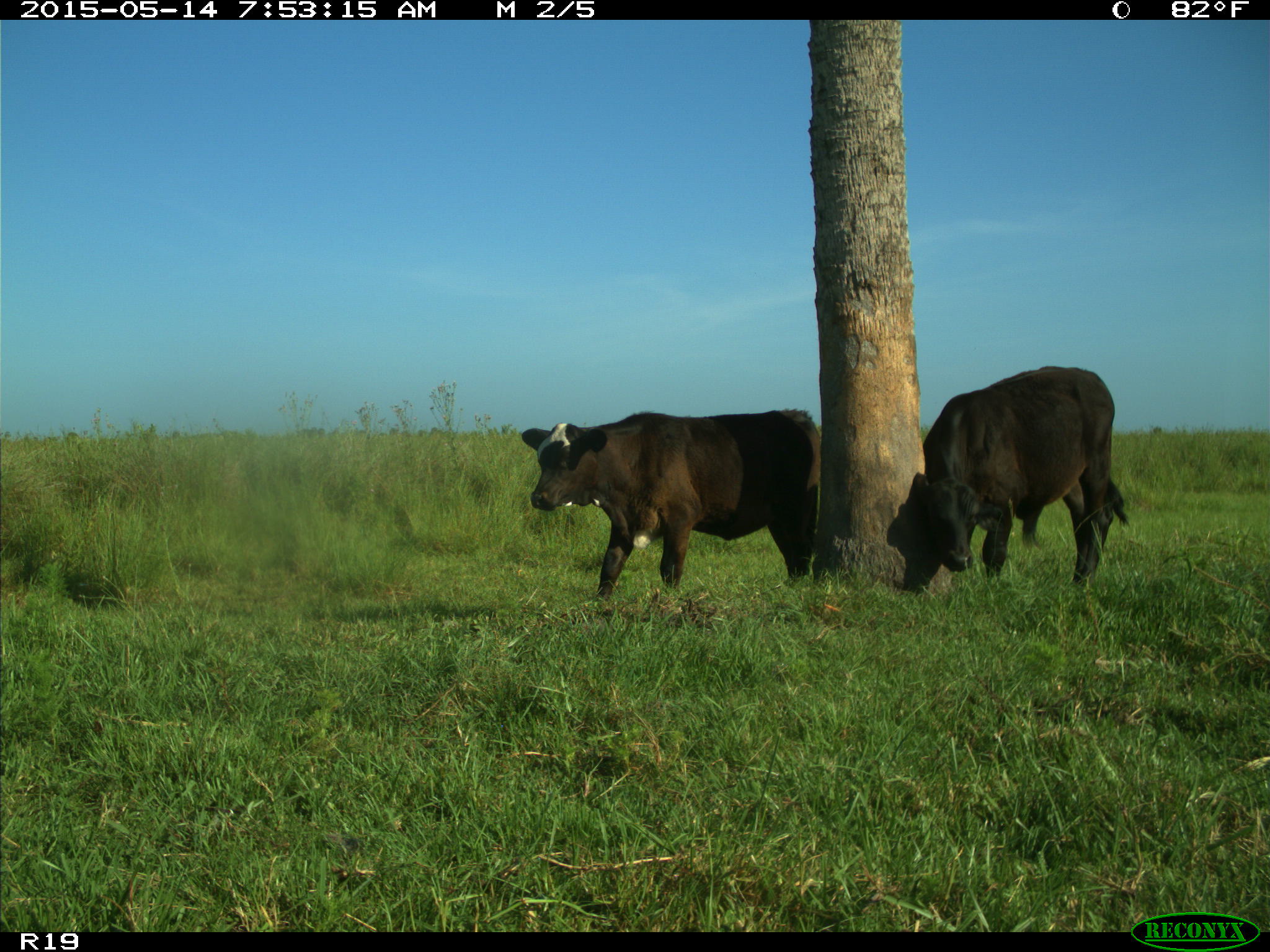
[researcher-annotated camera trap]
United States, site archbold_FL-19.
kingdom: Animalia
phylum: Chordata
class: Mammalia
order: Artiodactyla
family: Bovidae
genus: Bos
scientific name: Bos taurus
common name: domestic cow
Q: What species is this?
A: Bos taurus (domestic cow).